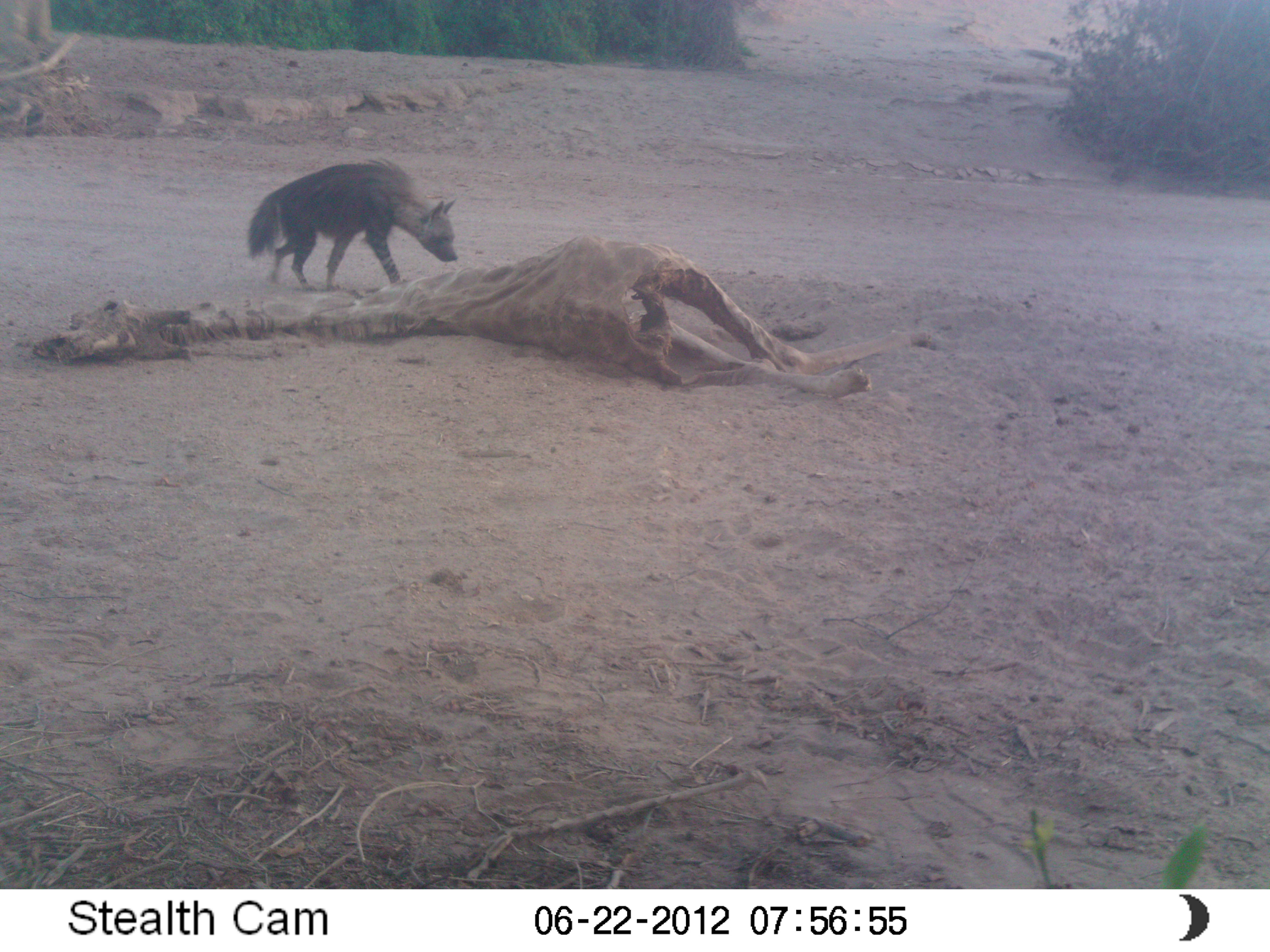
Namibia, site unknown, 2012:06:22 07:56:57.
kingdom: Animalia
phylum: Chordata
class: Mammalia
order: Carnivora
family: Hyaenidae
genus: Parahyaena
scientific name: Parahyaena brunnea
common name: brown hyena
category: hyaena brunnea